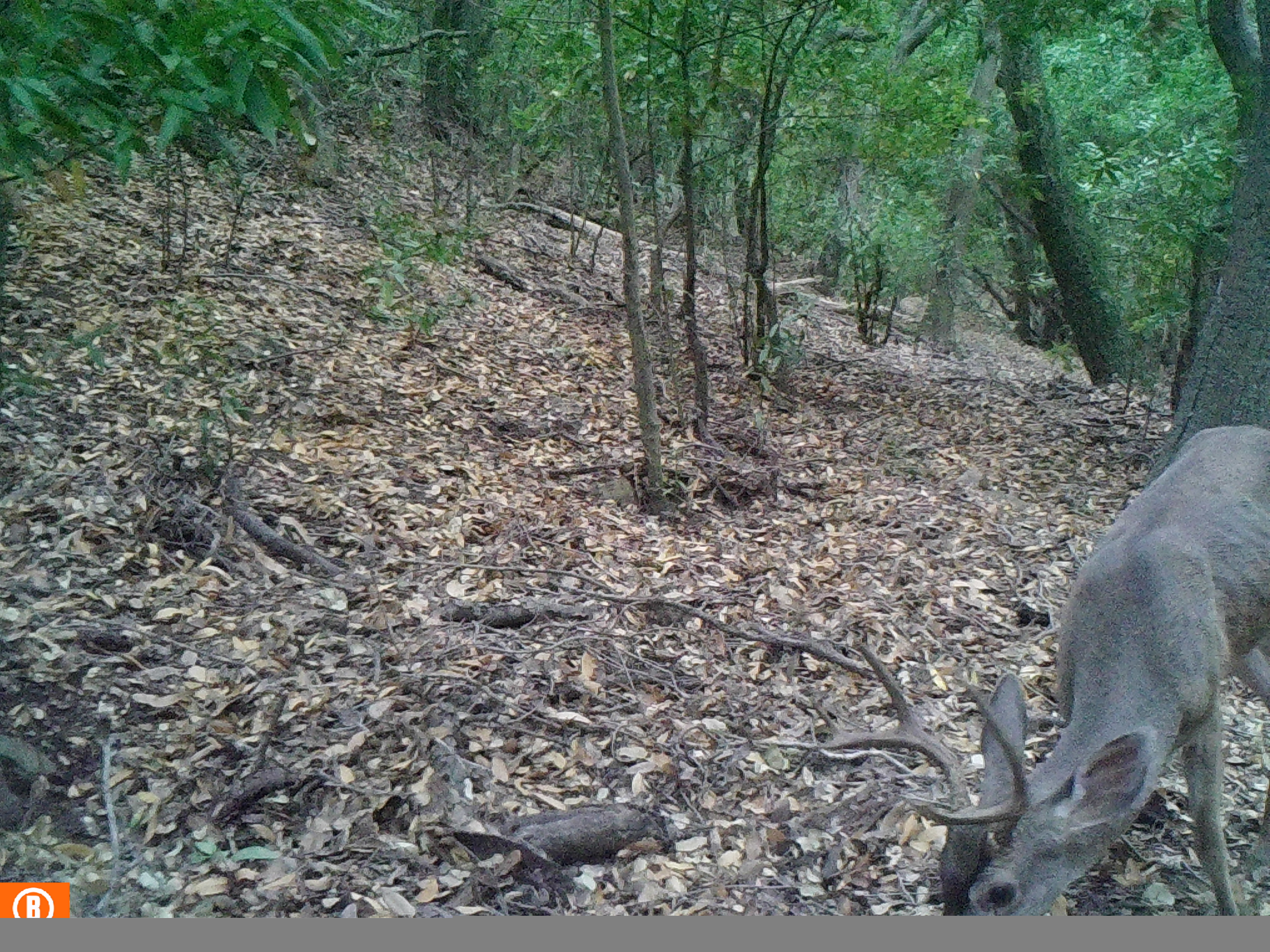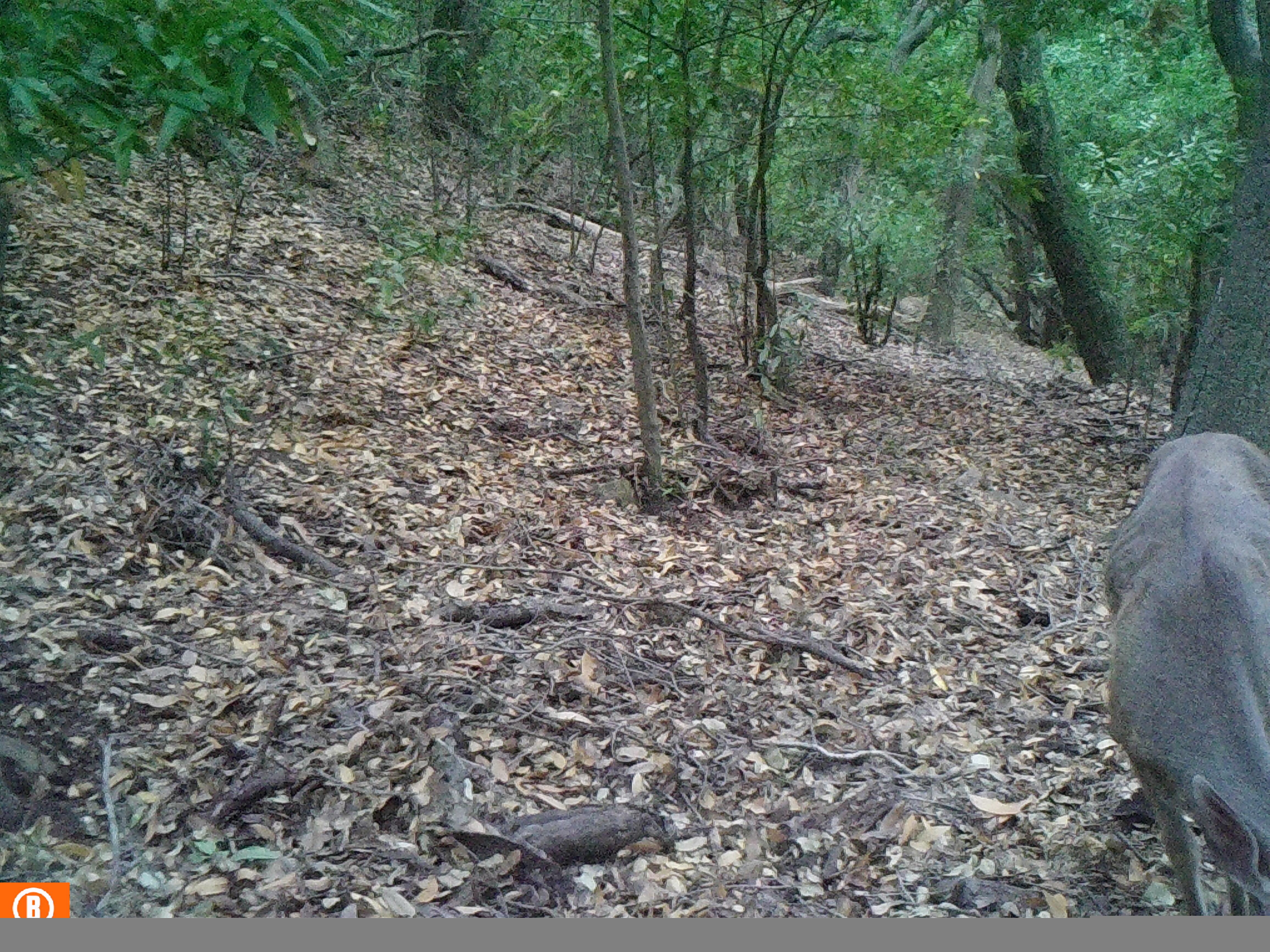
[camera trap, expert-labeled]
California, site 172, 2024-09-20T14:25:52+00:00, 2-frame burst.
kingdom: Animalia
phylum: Chordata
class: Mammalia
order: Artiodactyla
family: Cervidae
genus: Odocoileus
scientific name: Odocoileus hemionus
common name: mule deer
Mule deer (Odocoileus hemionus).